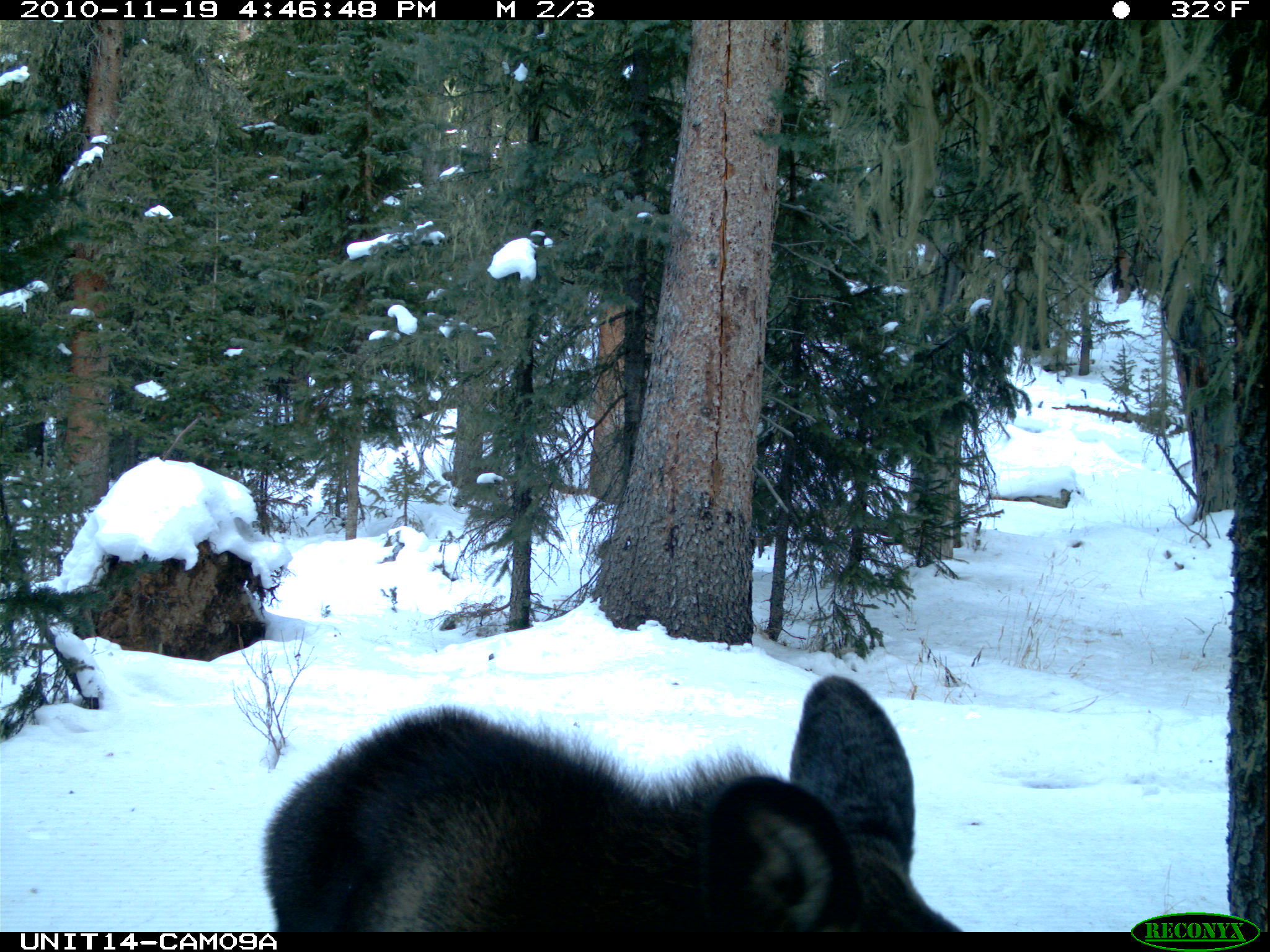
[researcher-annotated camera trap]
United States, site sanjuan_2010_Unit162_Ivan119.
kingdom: Animalia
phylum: Chordata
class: Mammalia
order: Artiodactyla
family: Cervidae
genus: Alces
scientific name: Alces alces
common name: moose